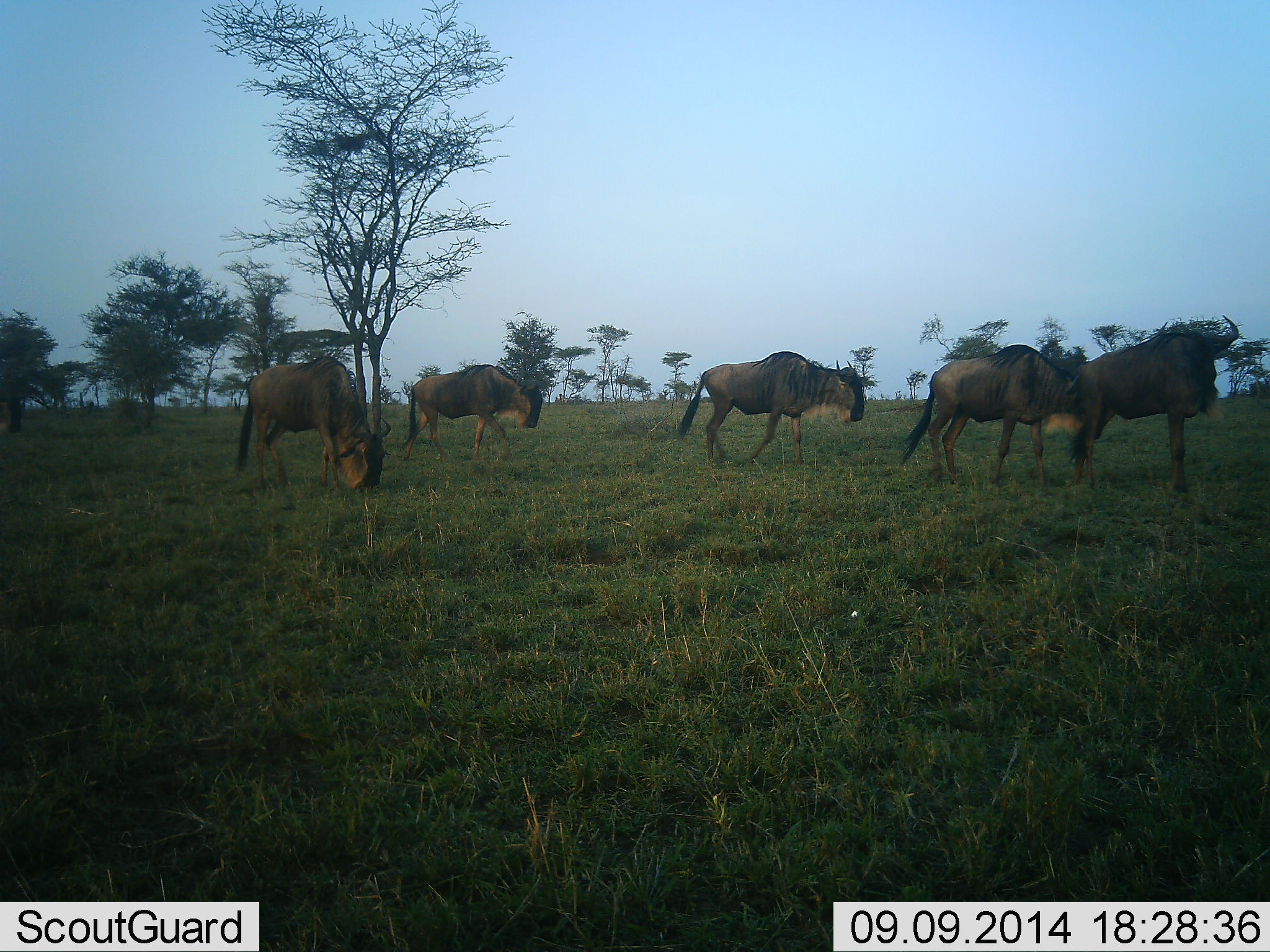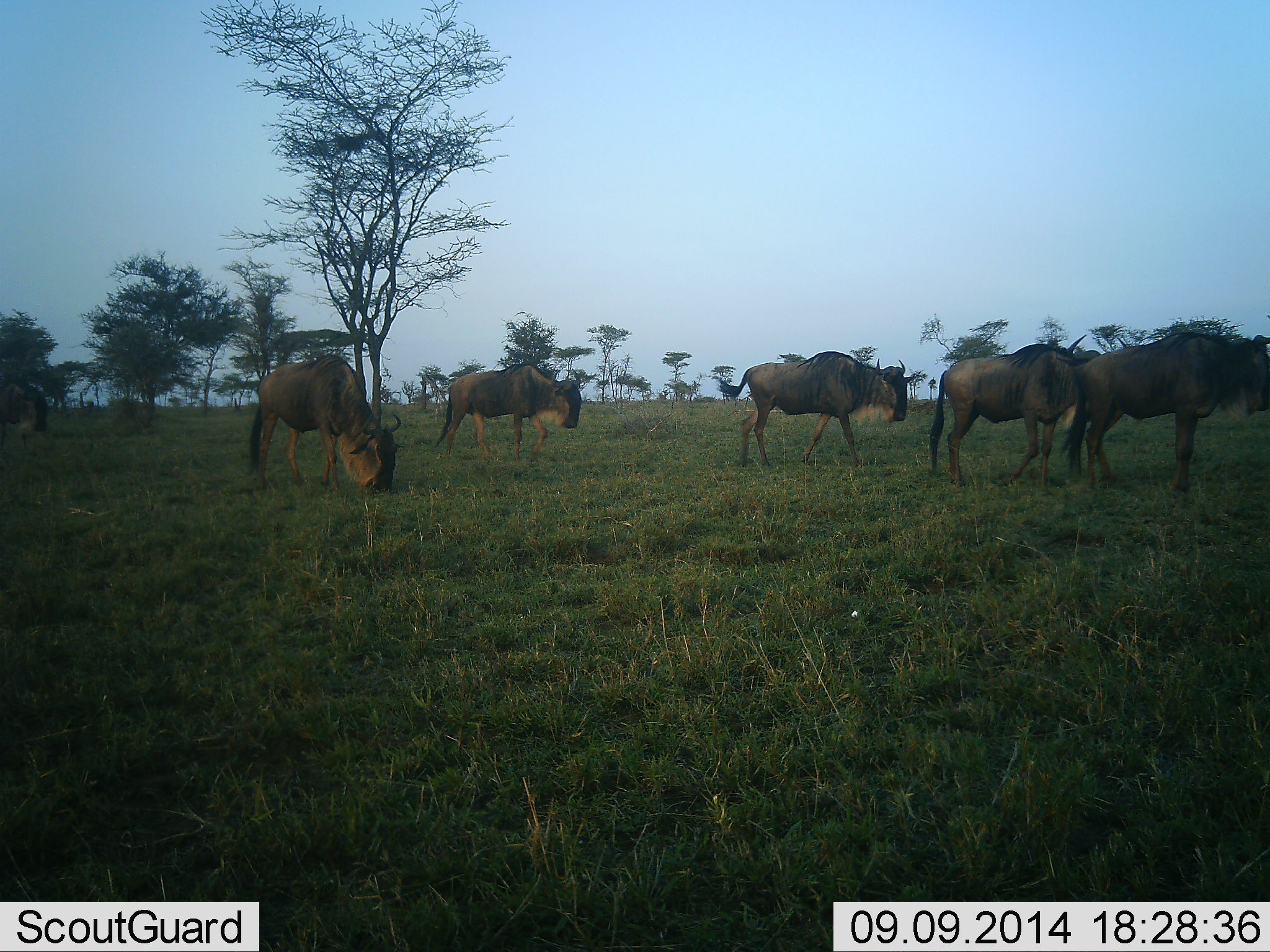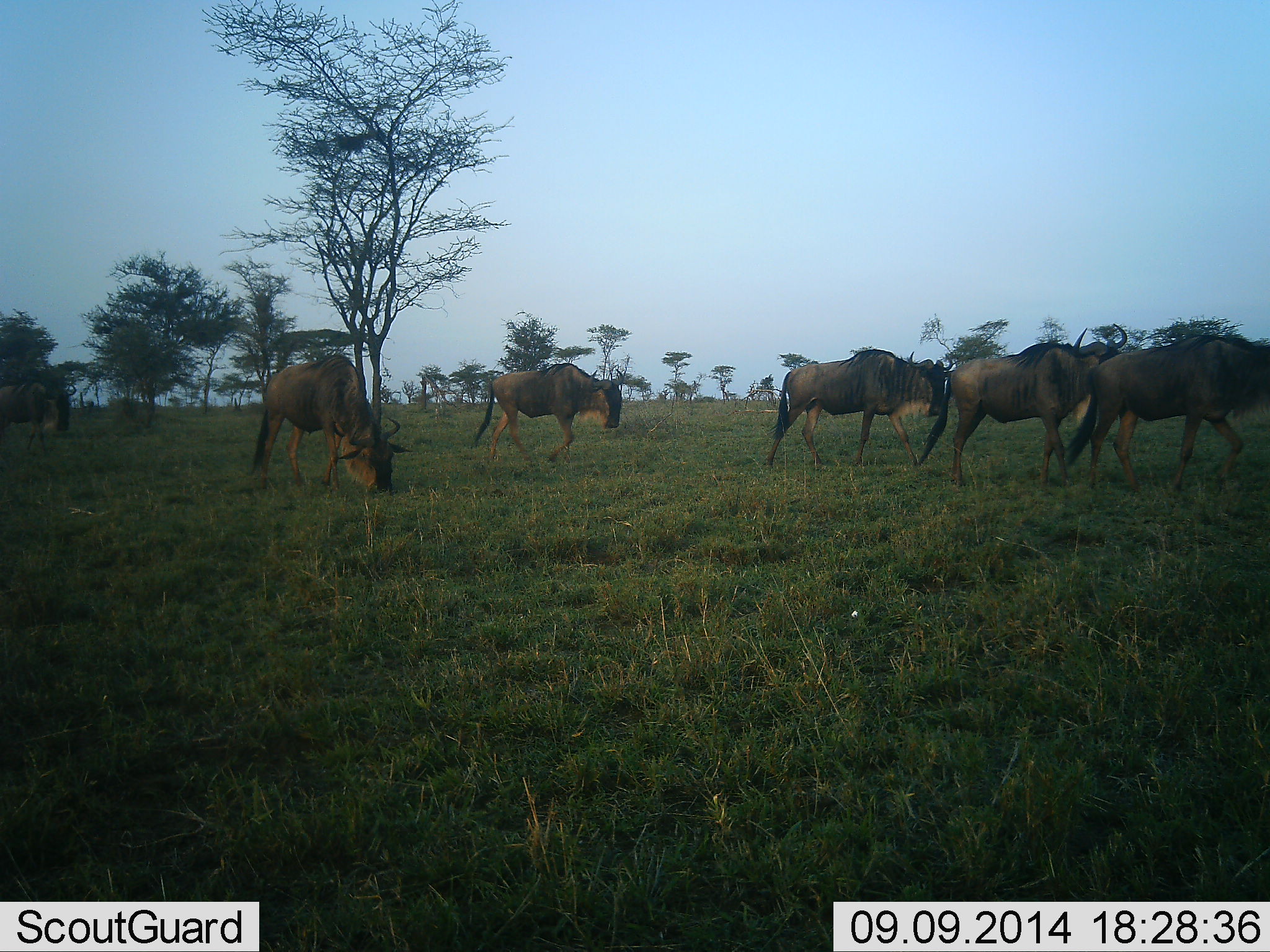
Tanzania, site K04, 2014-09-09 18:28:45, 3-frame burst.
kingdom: Animalia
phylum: Chordata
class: Mammalia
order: Artiodactyla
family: Bovidae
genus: Connochaetes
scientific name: Connochaetes taurinus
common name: blue wildebeest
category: wildebeest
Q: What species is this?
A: Wildebeest (blue wildebeest) (Connochaetes taurinus).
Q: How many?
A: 6.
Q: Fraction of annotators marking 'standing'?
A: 30%.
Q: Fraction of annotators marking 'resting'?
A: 0%.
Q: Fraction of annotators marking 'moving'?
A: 90%.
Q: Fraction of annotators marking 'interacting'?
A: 10%.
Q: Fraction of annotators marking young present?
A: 0%.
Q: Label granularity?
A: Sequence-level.